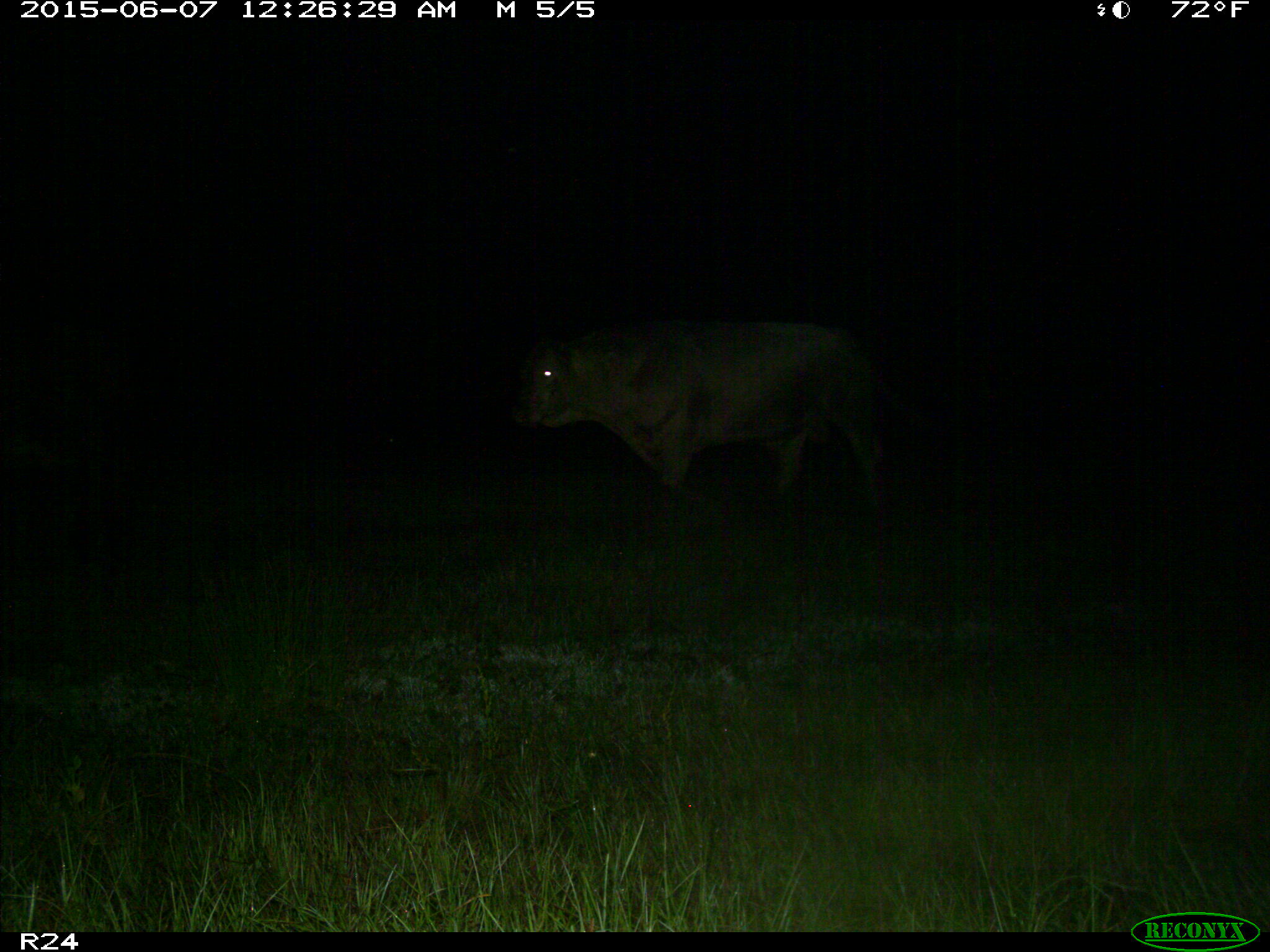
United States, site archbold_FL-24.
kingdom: Animalia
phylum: Chordata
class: Mammalia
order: Artiodactyla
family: Bovidae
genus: Bos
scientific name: Bos taurus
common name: domestic cow